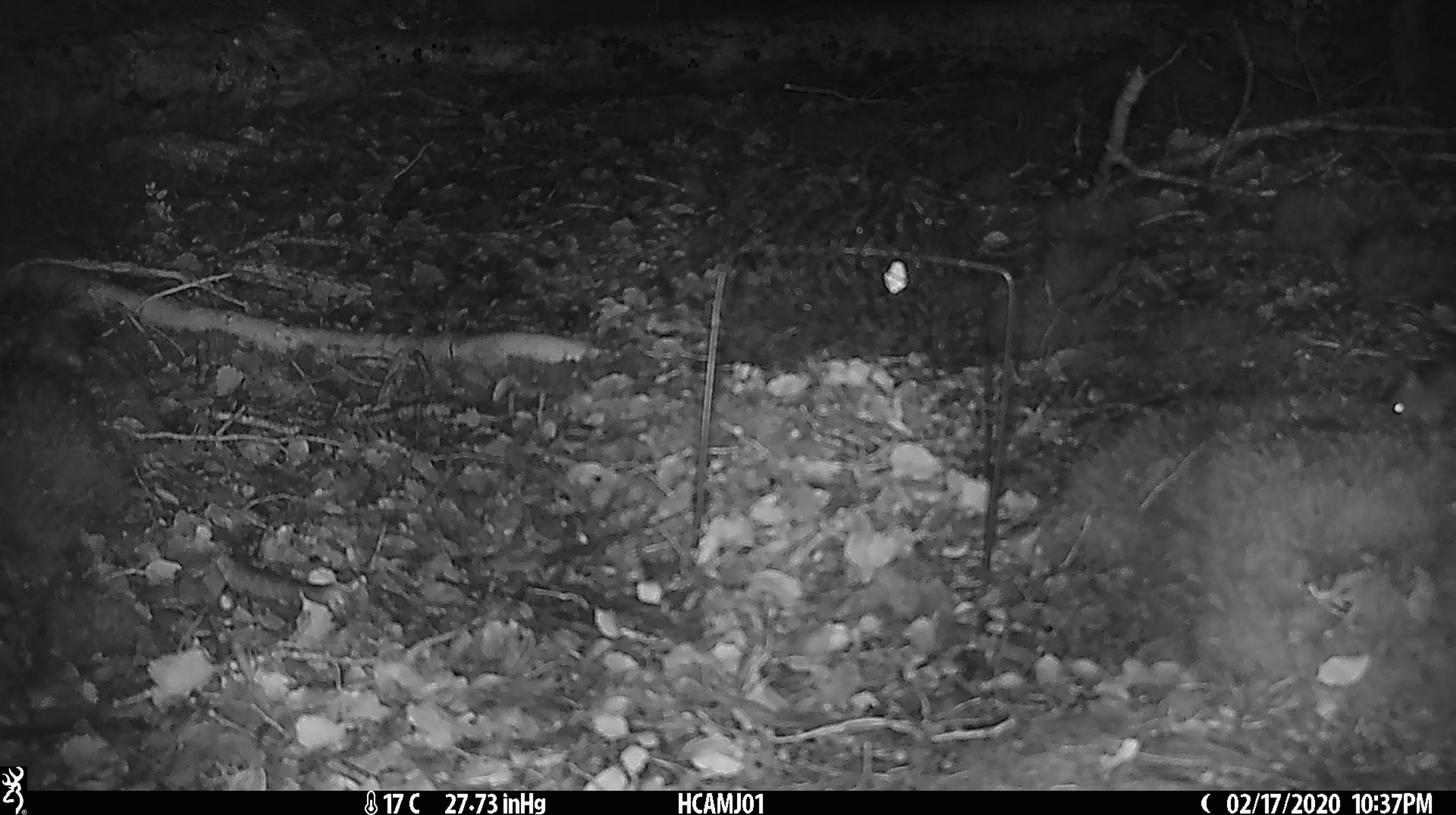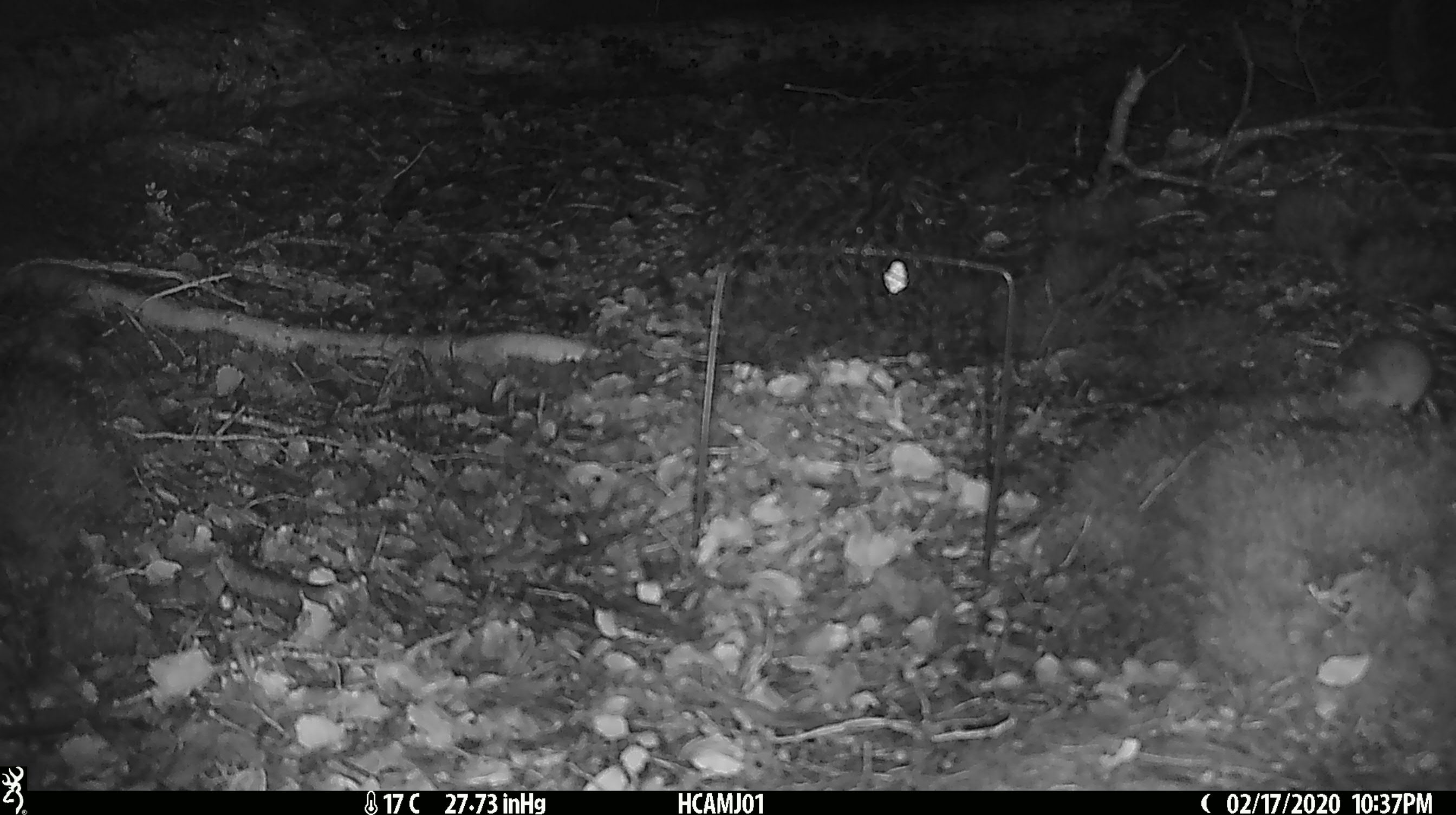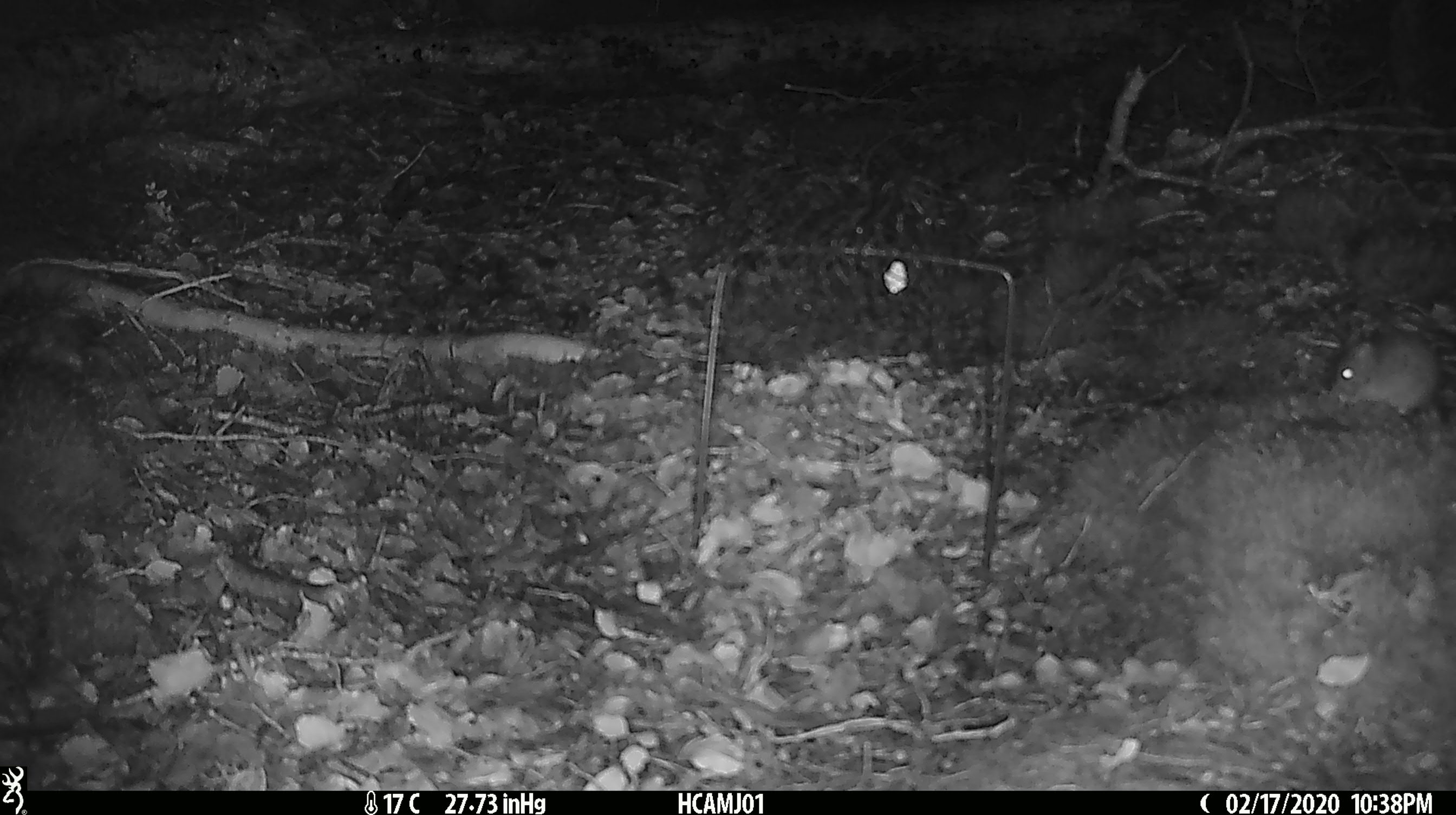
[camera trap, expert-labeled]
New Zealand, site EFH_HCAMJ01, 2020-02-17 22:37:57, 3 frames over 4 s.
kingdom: Animalia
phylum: Chordata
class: Mammalia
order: Rodentia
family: Muridae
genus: Mus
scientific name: Mus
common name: mouse